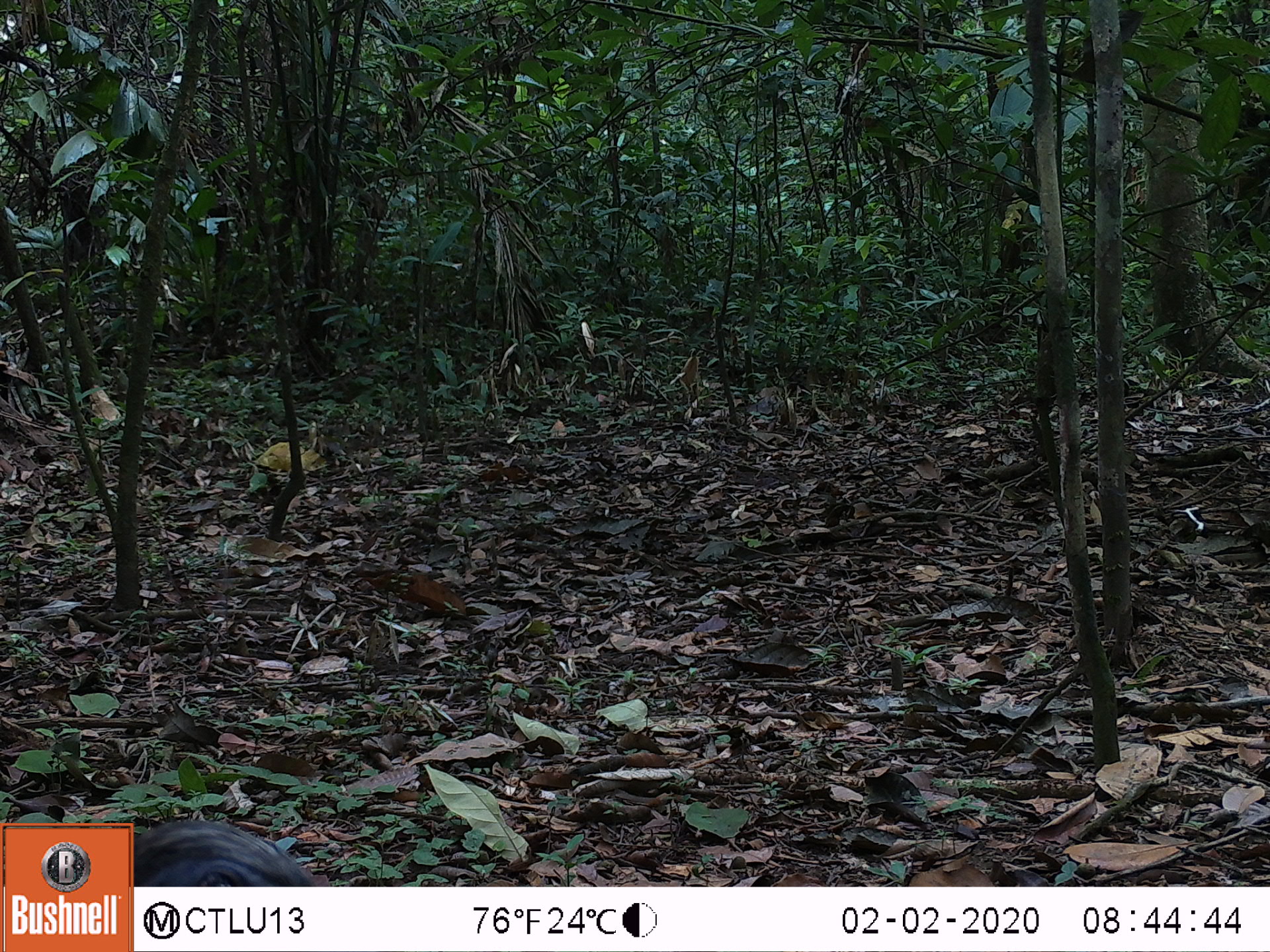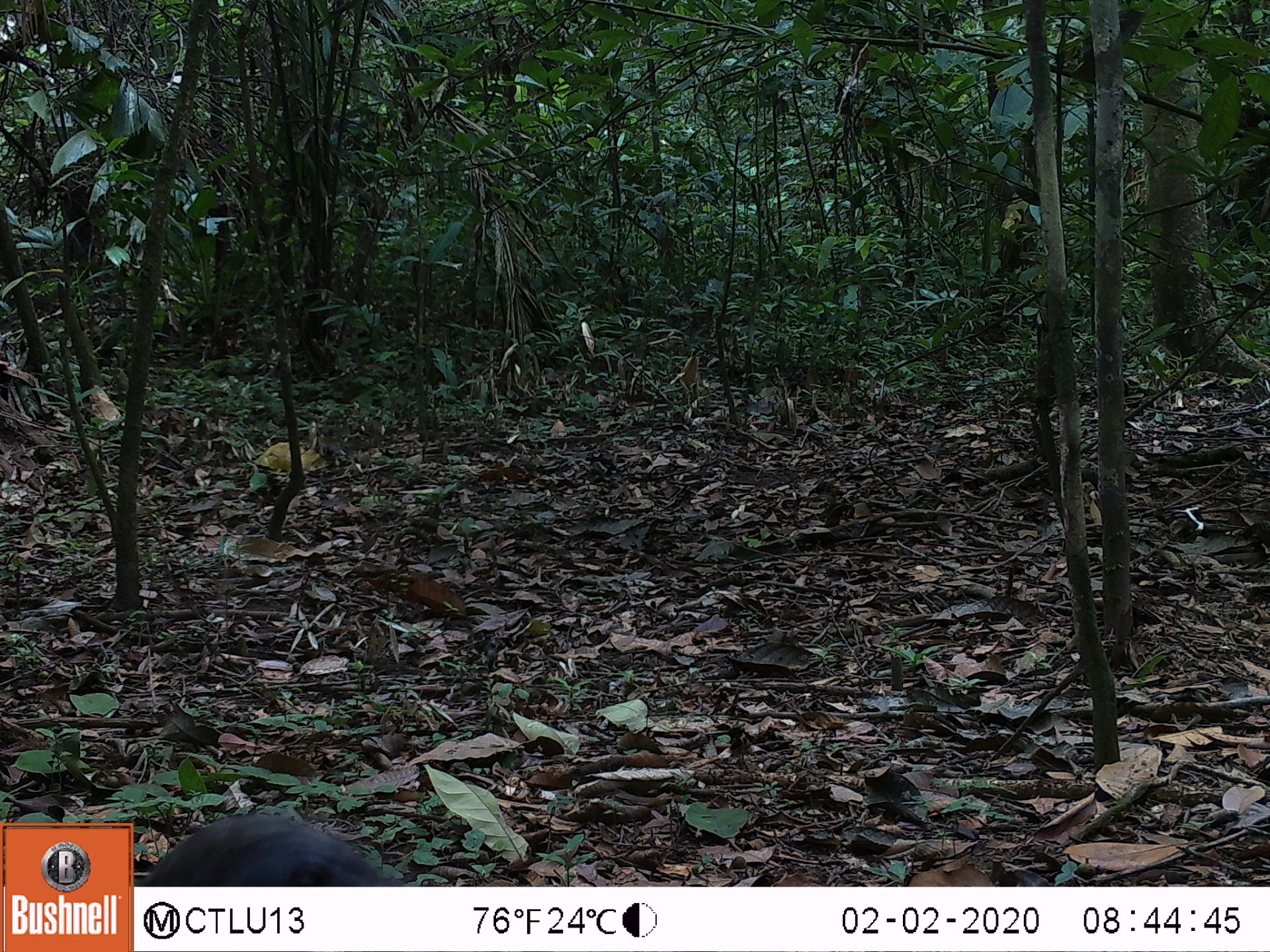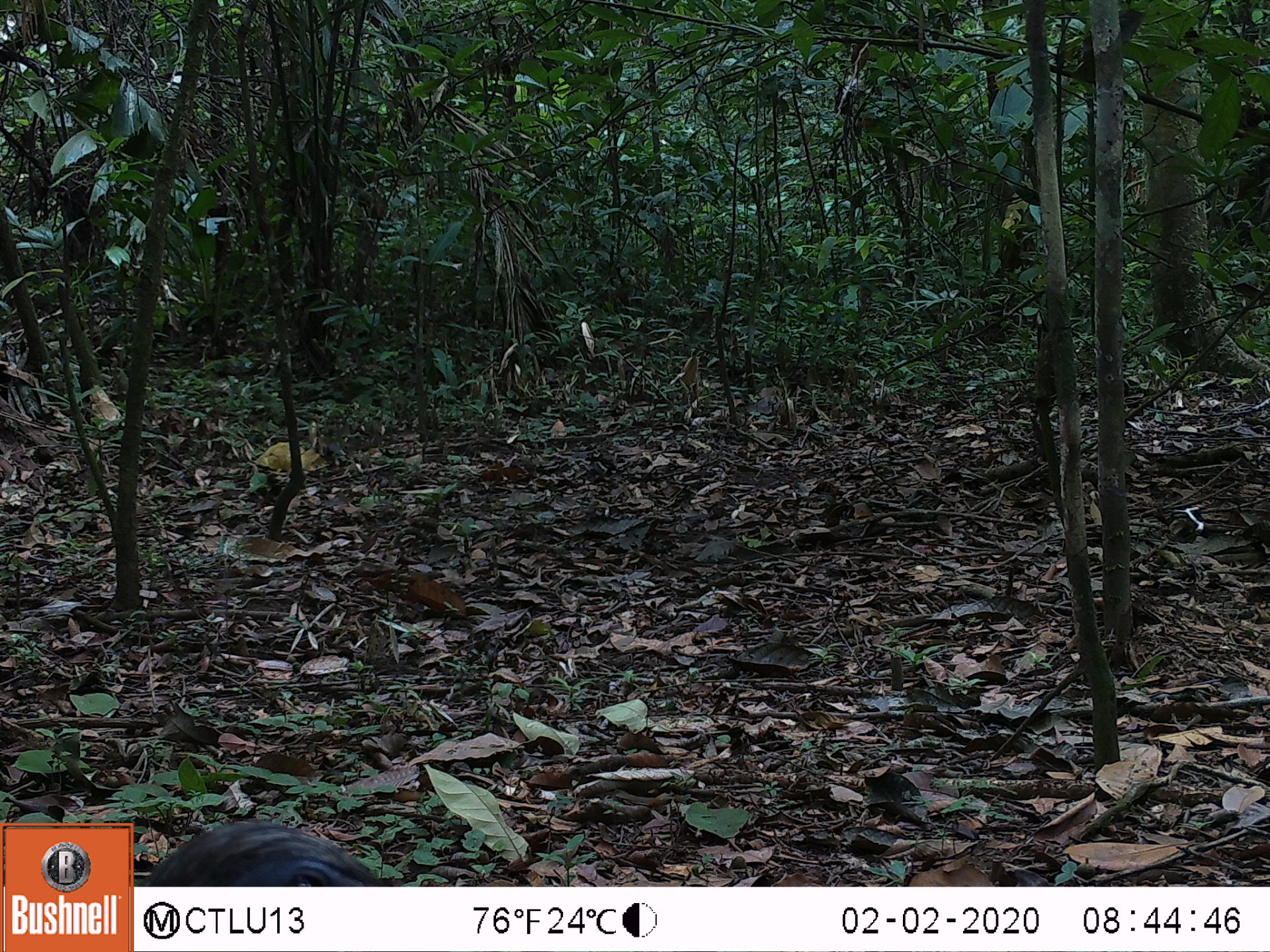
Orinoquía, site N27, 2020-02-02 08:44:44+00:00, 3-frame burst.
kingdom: Animalia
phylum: Chordata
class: Aves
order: Galliformes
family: Cracidae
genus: Penelope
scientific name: Penelope jacquacu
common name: spix's guan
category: spixs guan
Spixs guan (spix's guan) (Penelope jacquacu).